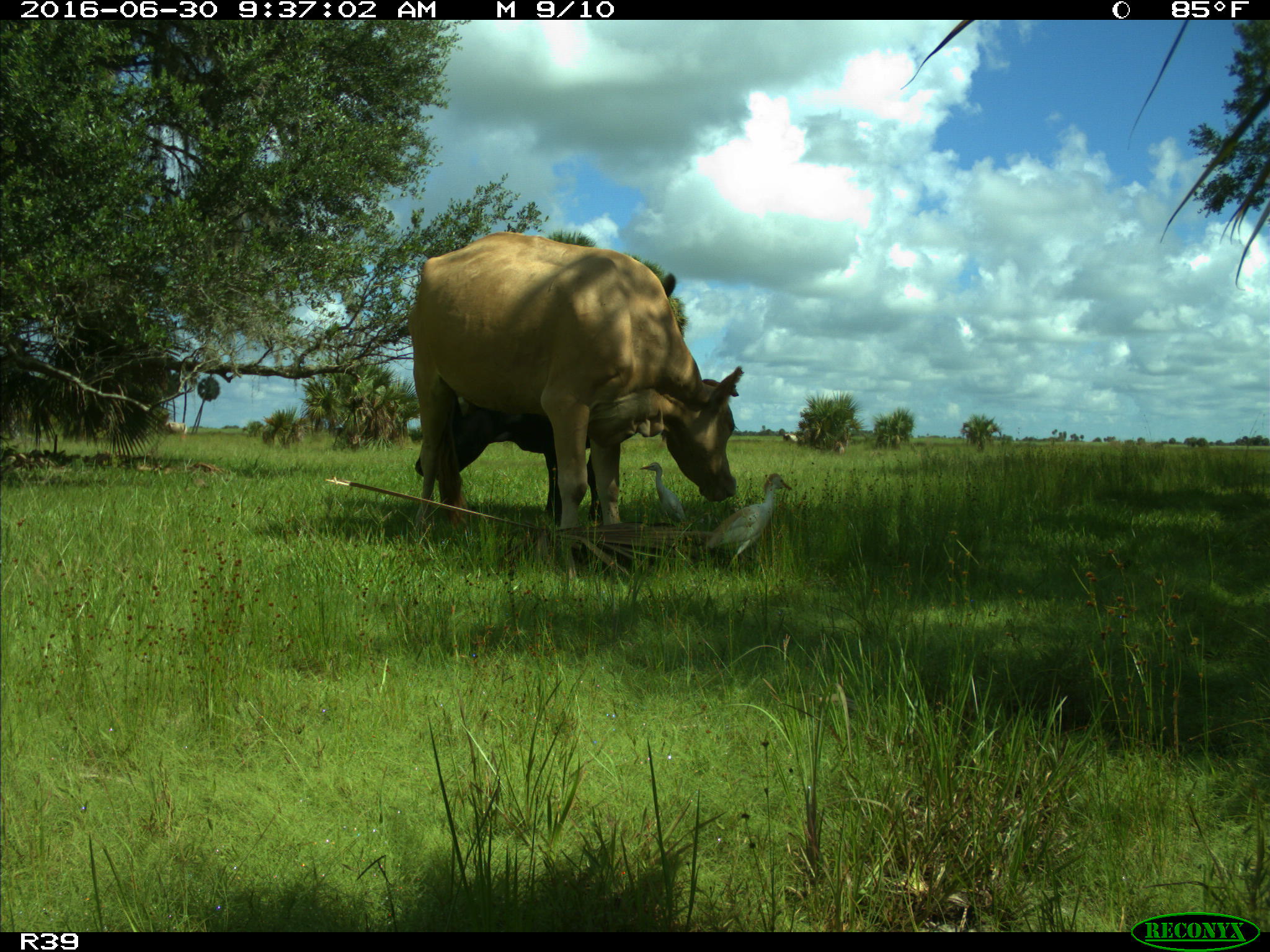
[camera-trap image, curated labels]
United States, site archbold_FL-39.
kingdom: Animalia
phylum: Chordata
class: Mammalia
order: Artiodactyla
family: Bovidae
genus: Bos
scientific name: Bos taurus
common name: domestic cow